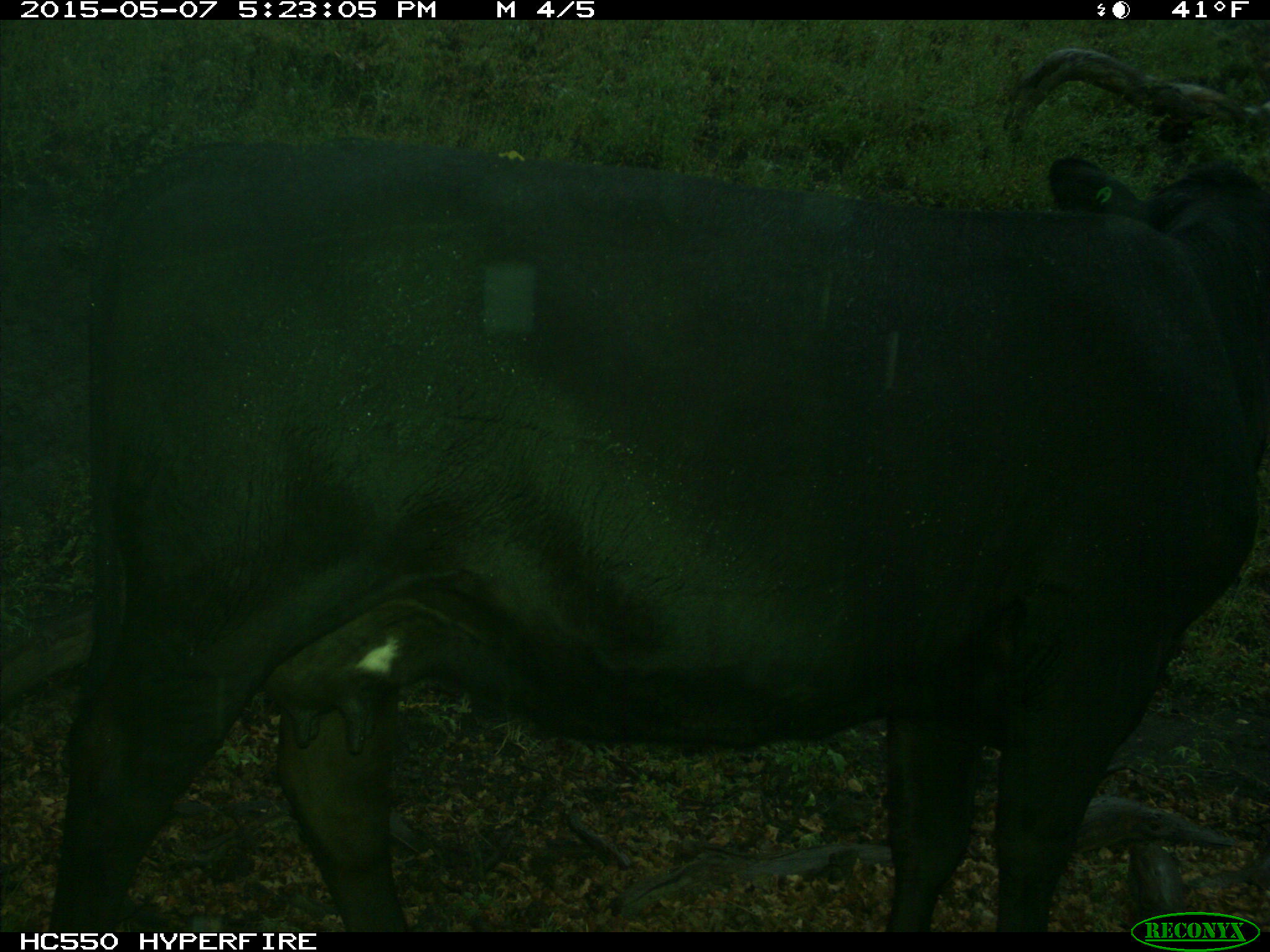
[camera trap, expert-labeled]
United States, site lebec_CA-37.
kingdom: Animalia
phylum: Chordata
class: Mammalia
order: Artiodactyla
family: Bovidae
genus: Bos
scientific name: Bos taurus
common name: domestic cow